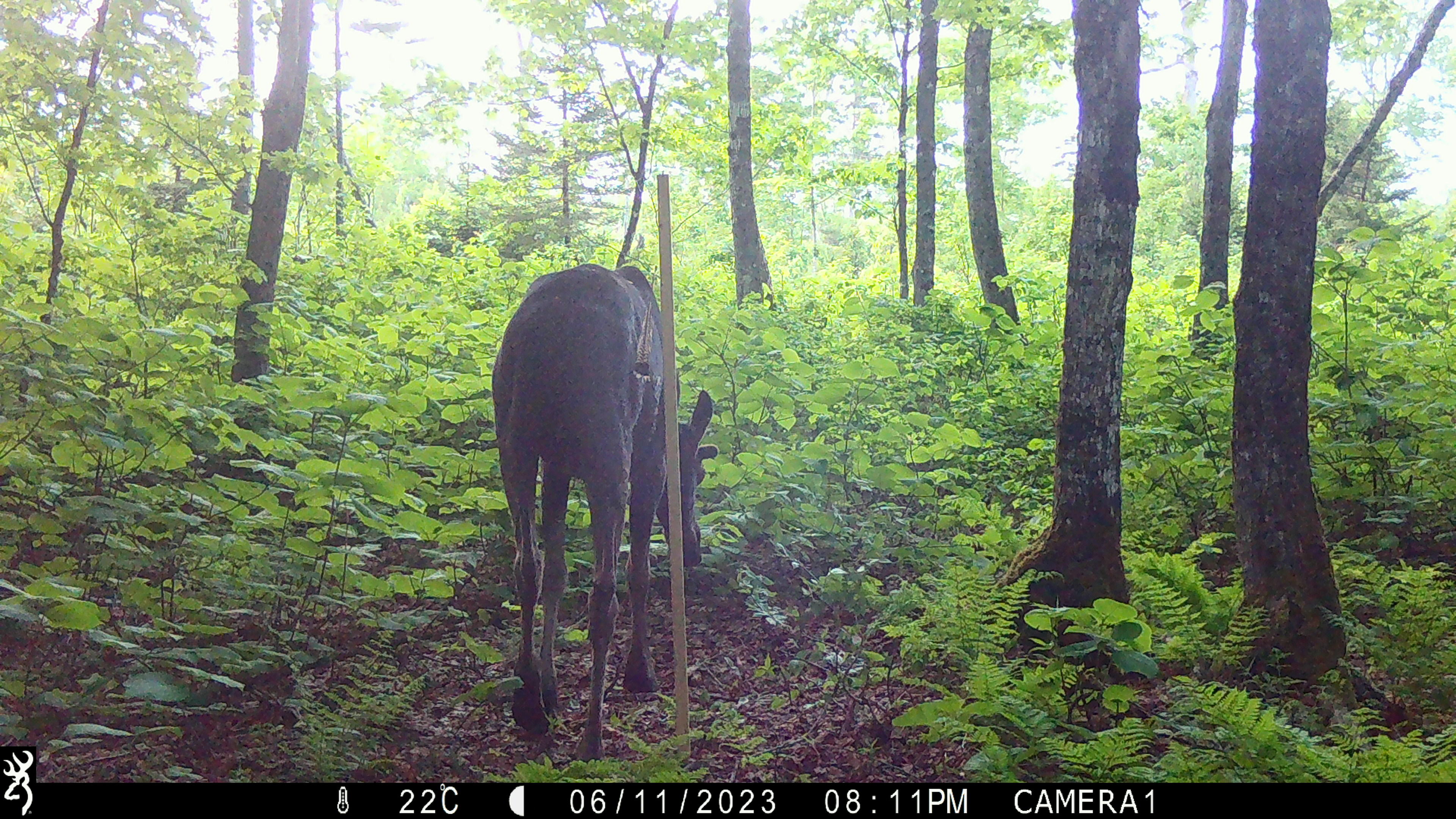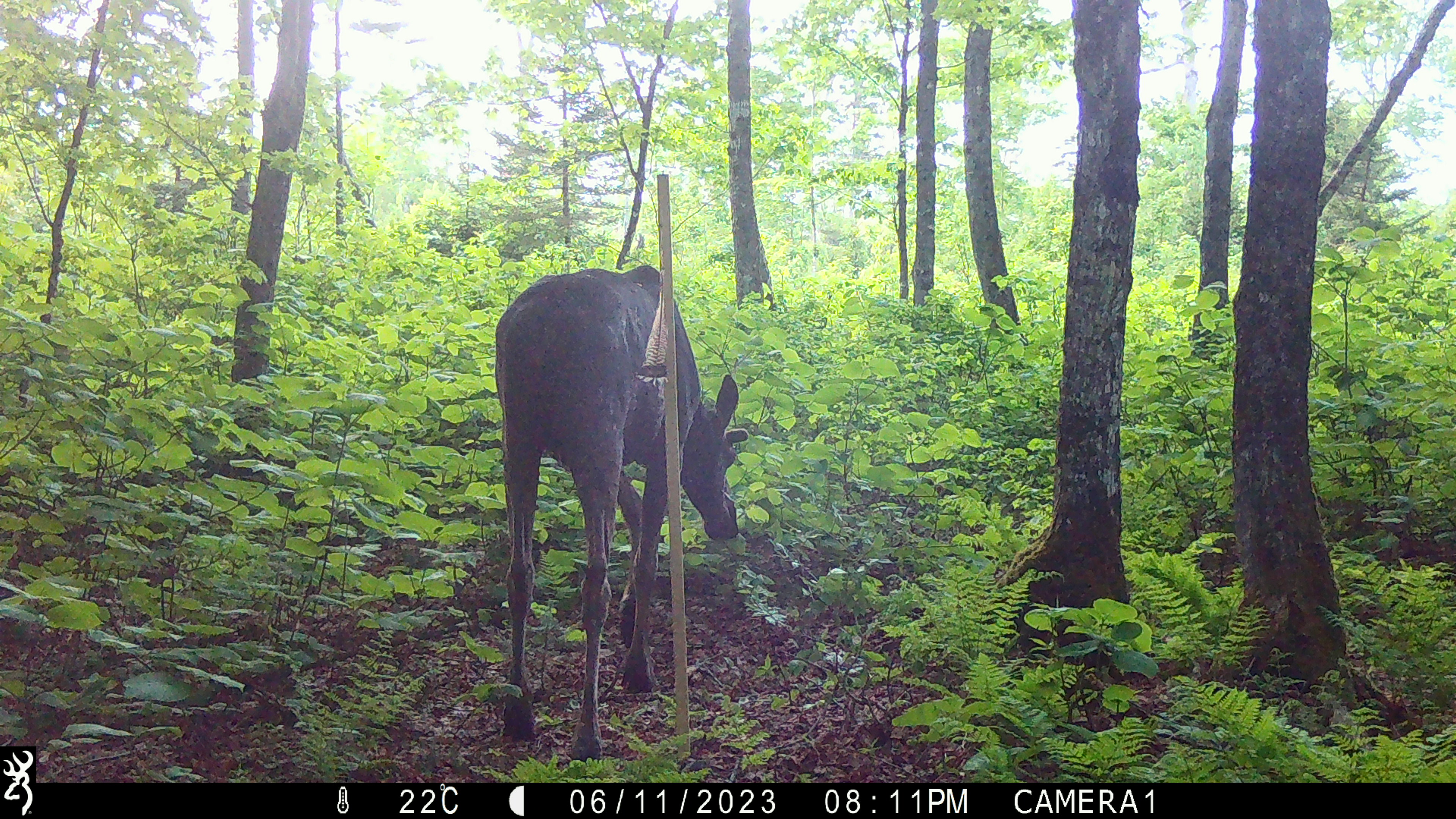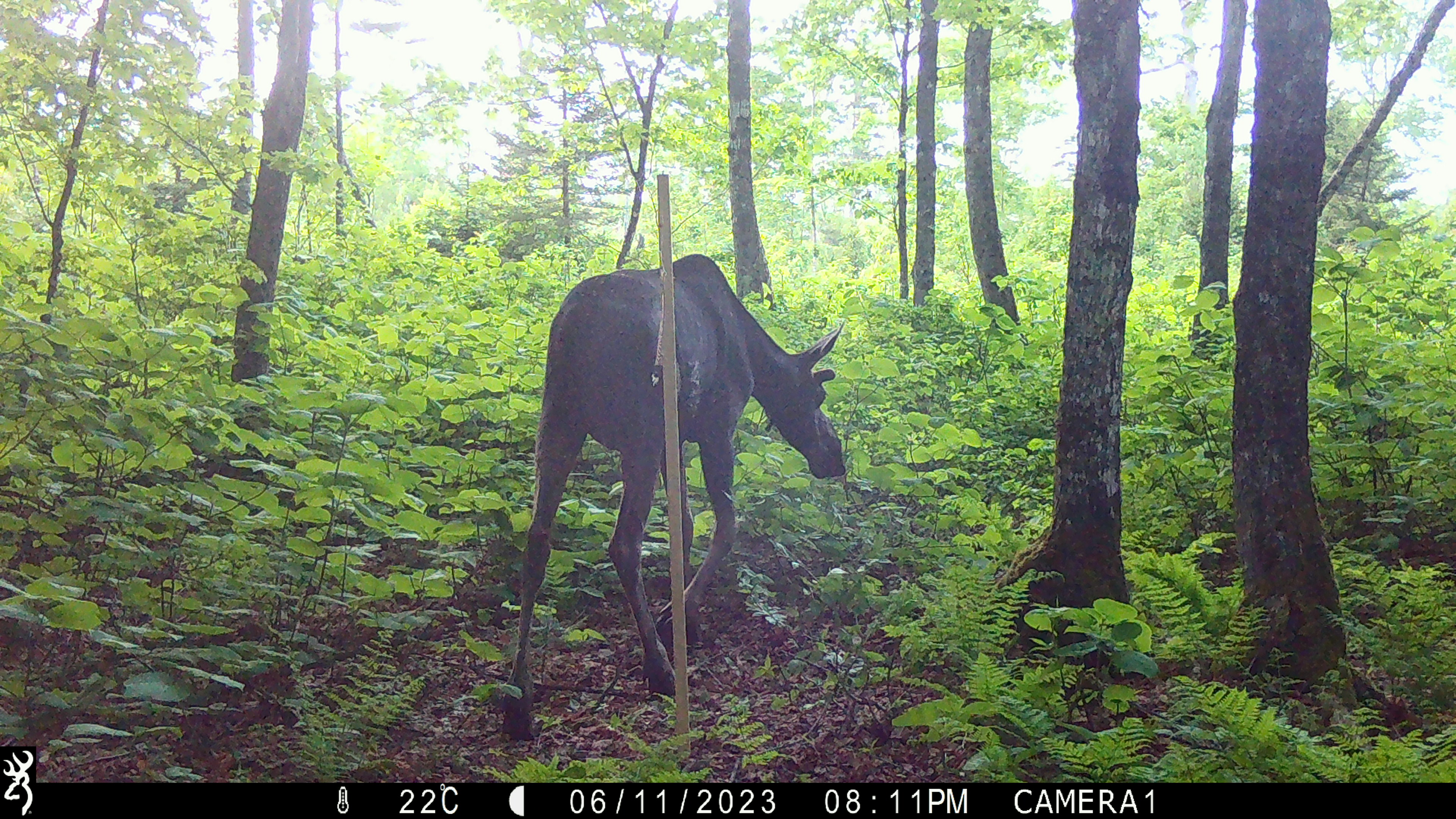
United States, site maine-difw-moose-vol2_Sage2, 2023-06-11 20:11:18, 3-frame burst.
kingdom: Animalia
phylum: Chordata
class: Mammalia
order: Artiodactyla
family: Cervidae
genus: Alces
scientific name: Alces alces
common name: moose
Moose (Alces alces).